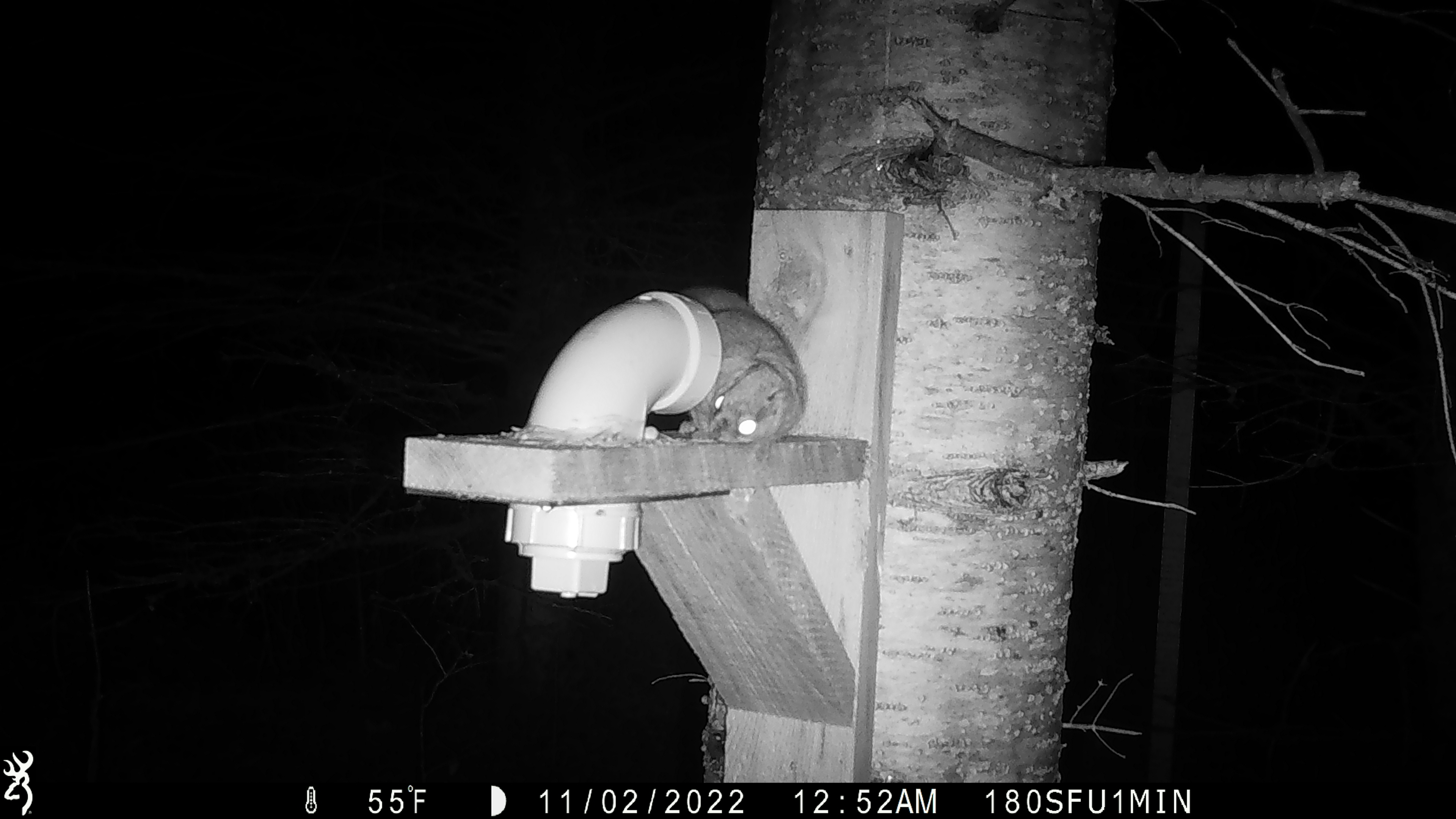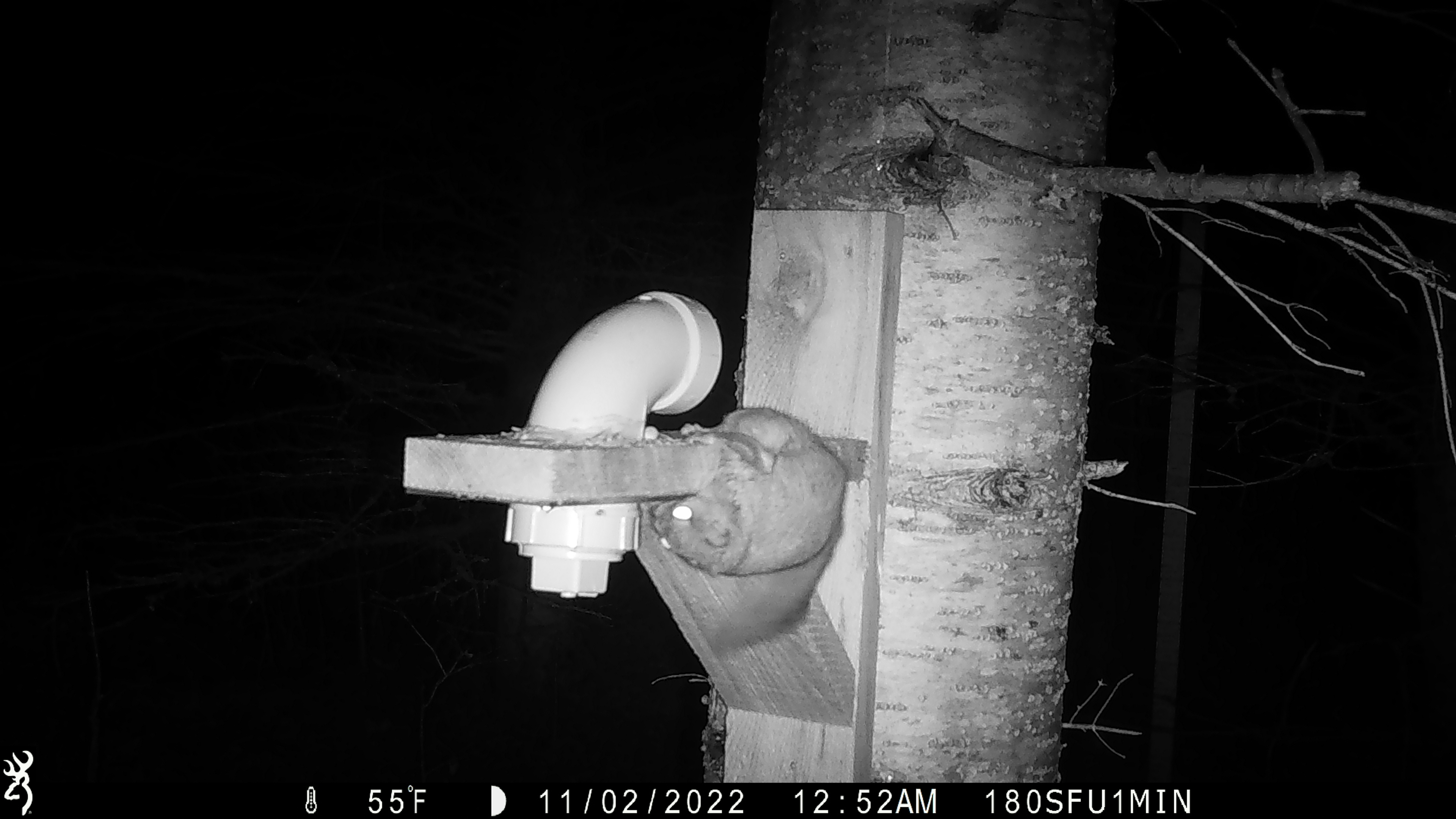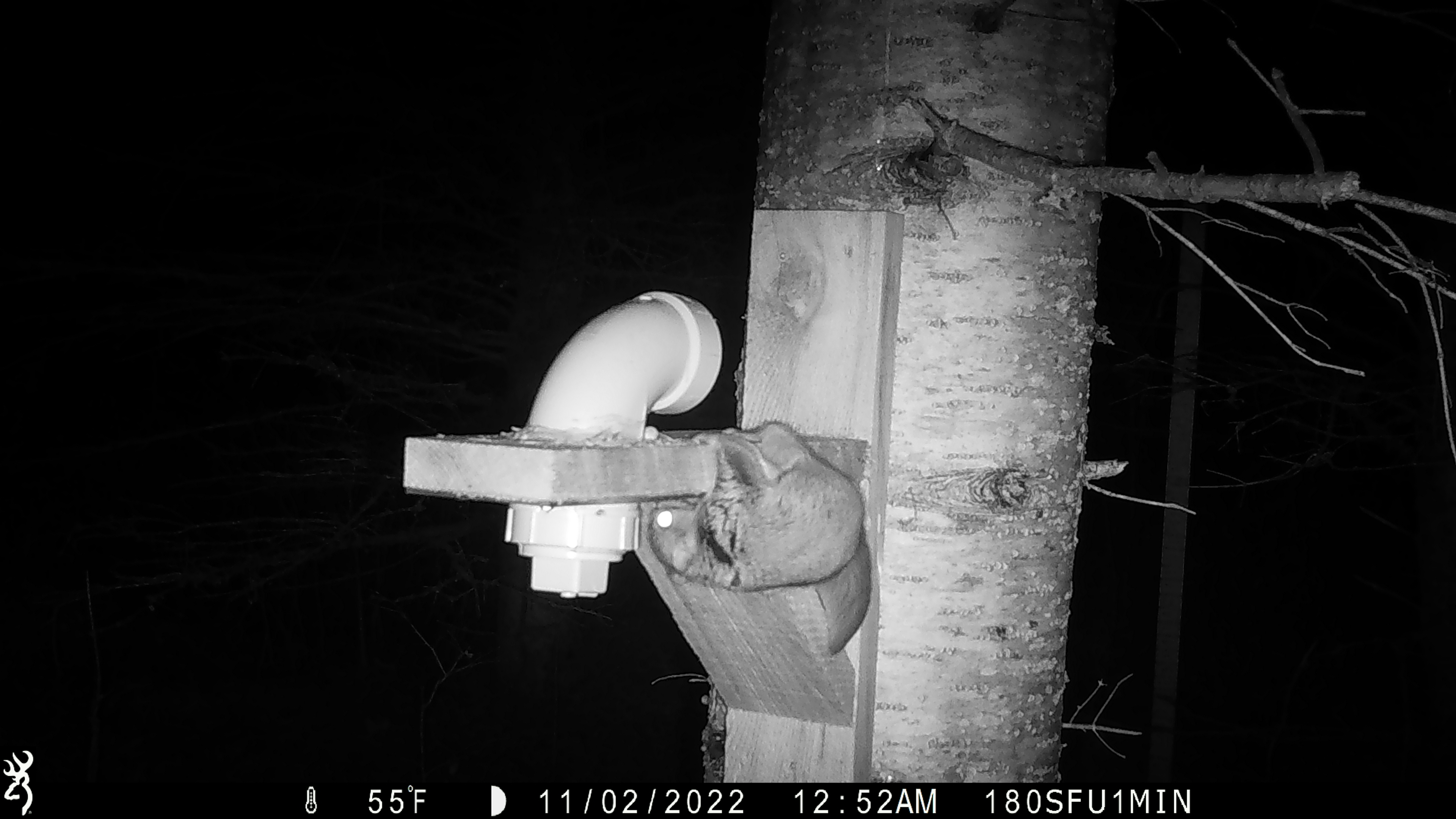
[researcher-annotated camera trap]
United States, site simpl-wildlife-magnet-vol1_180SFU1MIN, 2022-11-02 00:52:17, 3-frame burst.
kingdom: Animalia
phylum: Chordata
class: Mammalia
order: Rodentia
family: Sciuridae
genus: Glaucomys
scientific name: Glaucomys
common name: flying squirrel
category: flying squirrel sp.